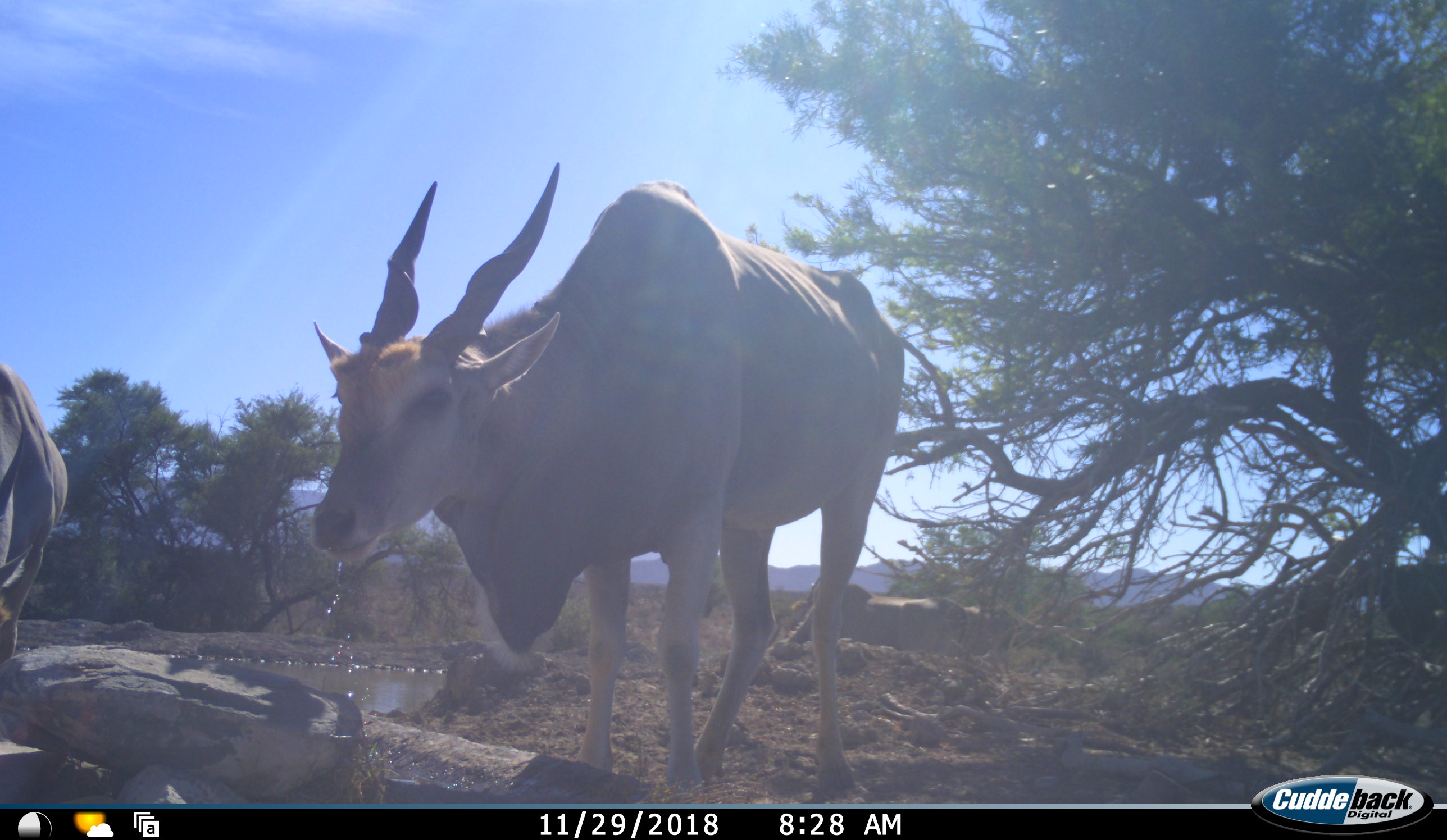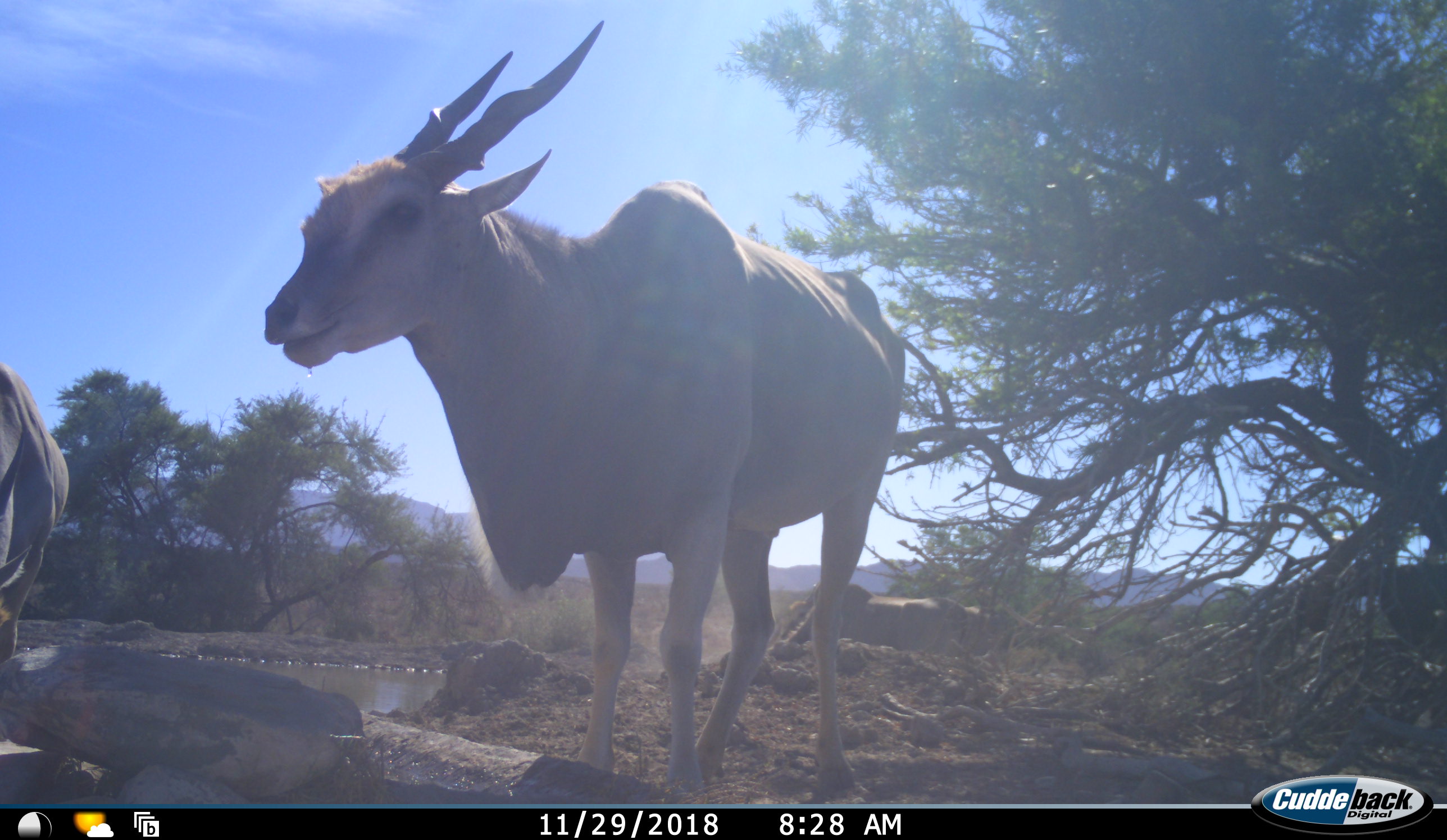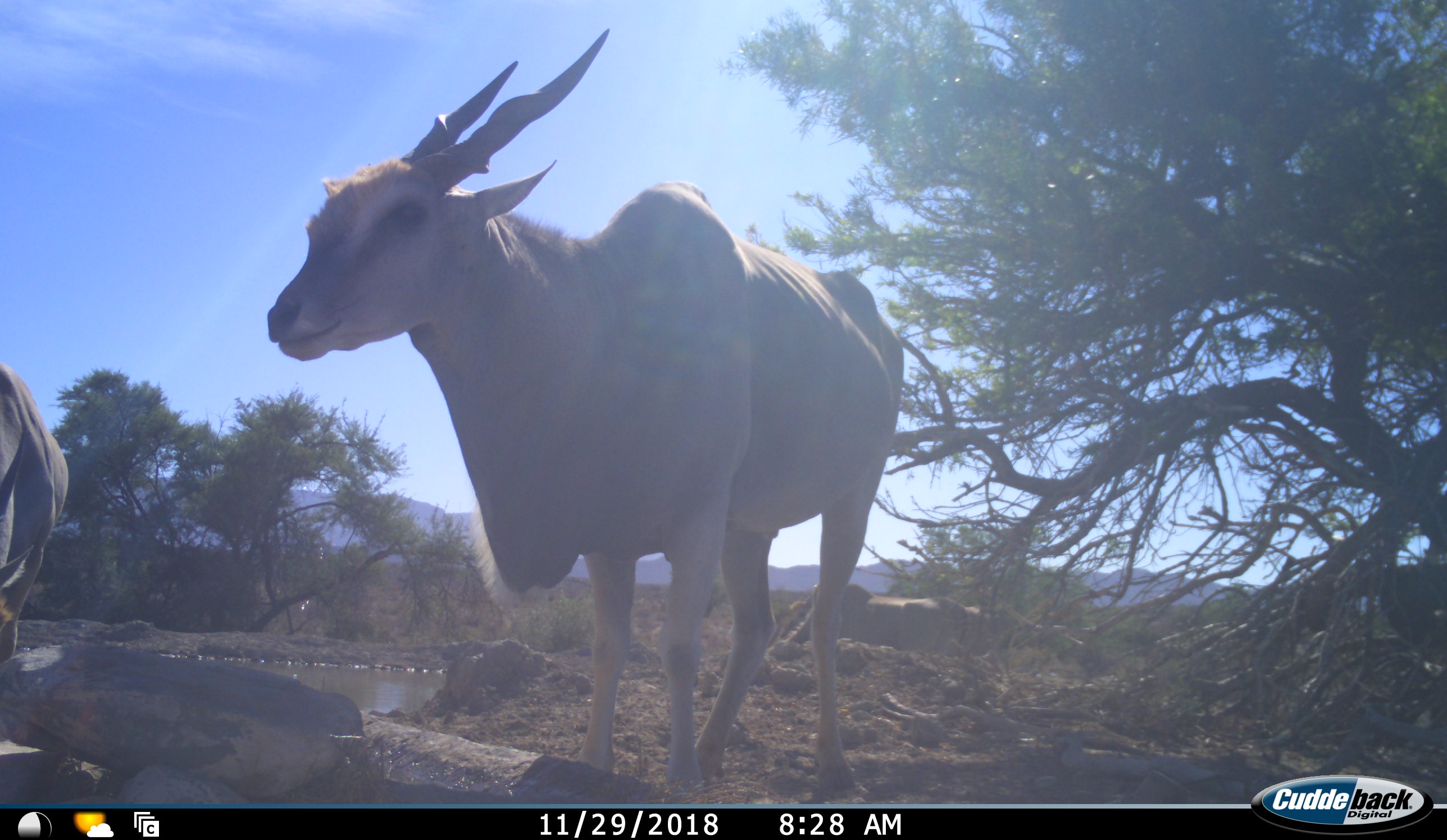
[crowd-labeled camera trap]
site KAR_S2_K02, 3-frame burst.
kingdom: Animalia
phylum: Chordata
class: Mammalia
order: Artiodactyla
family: Bovidae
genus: Tragelaphus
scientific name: Tragelaphus oryx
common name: eland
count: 3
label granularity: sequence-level